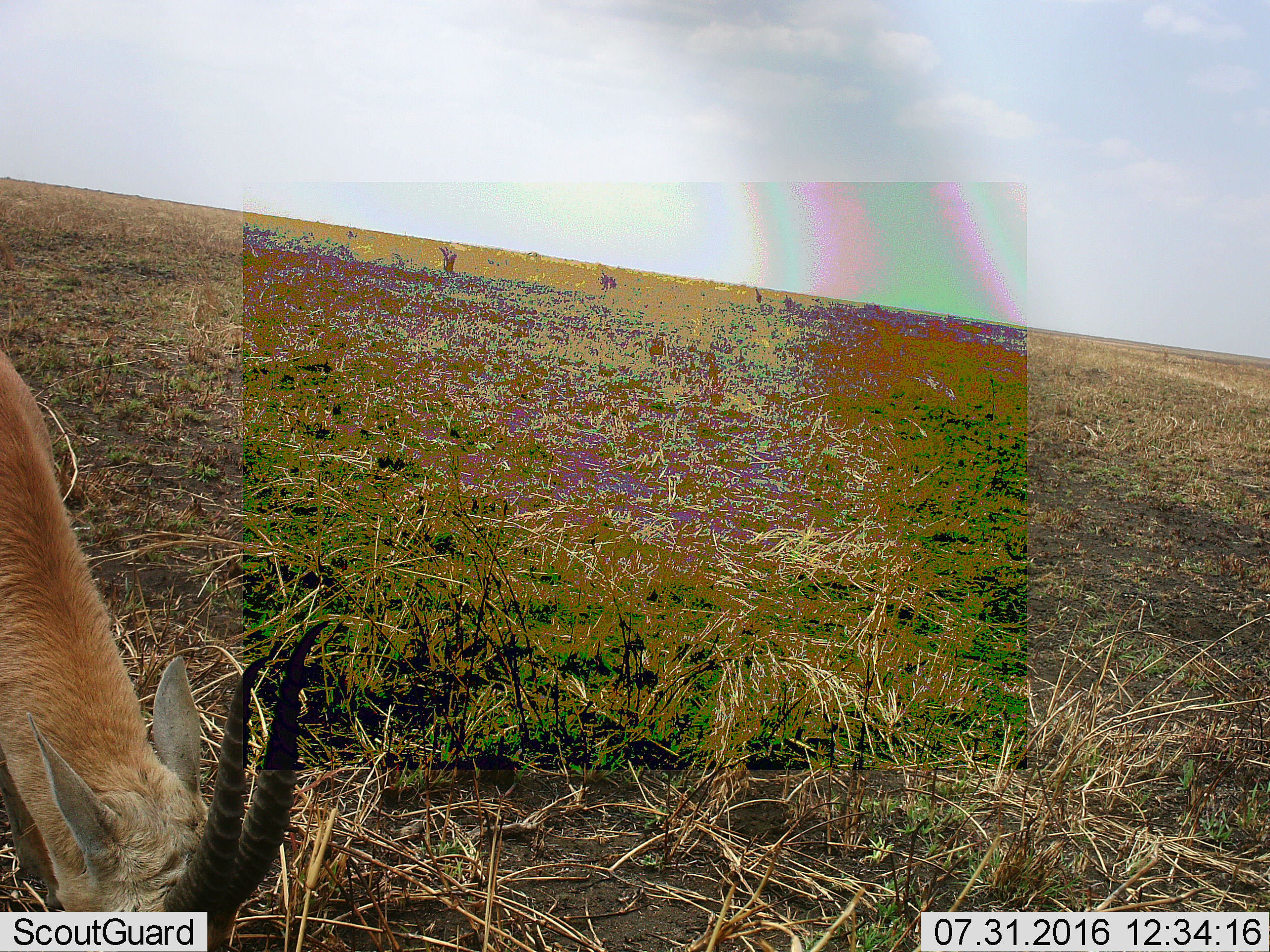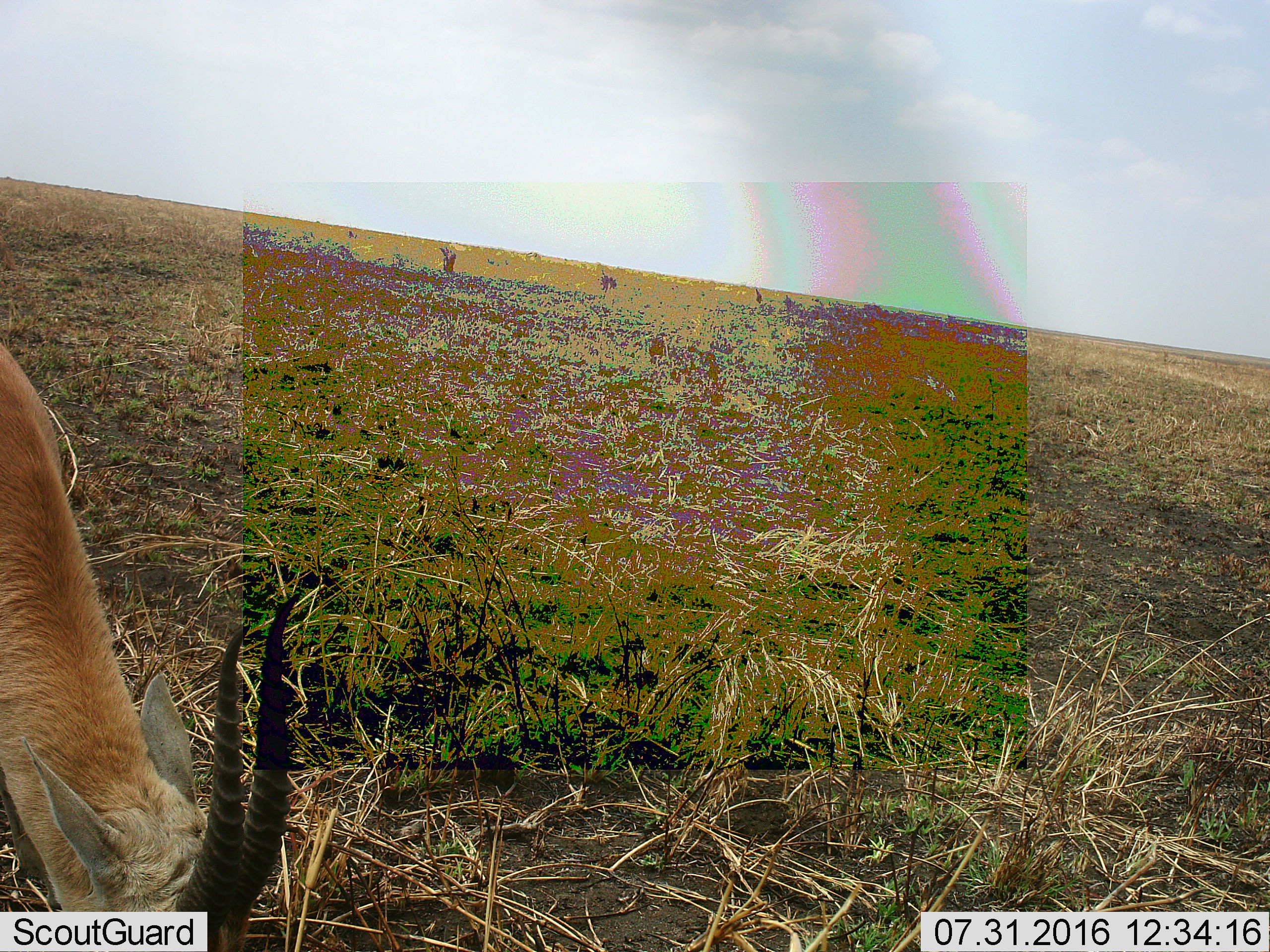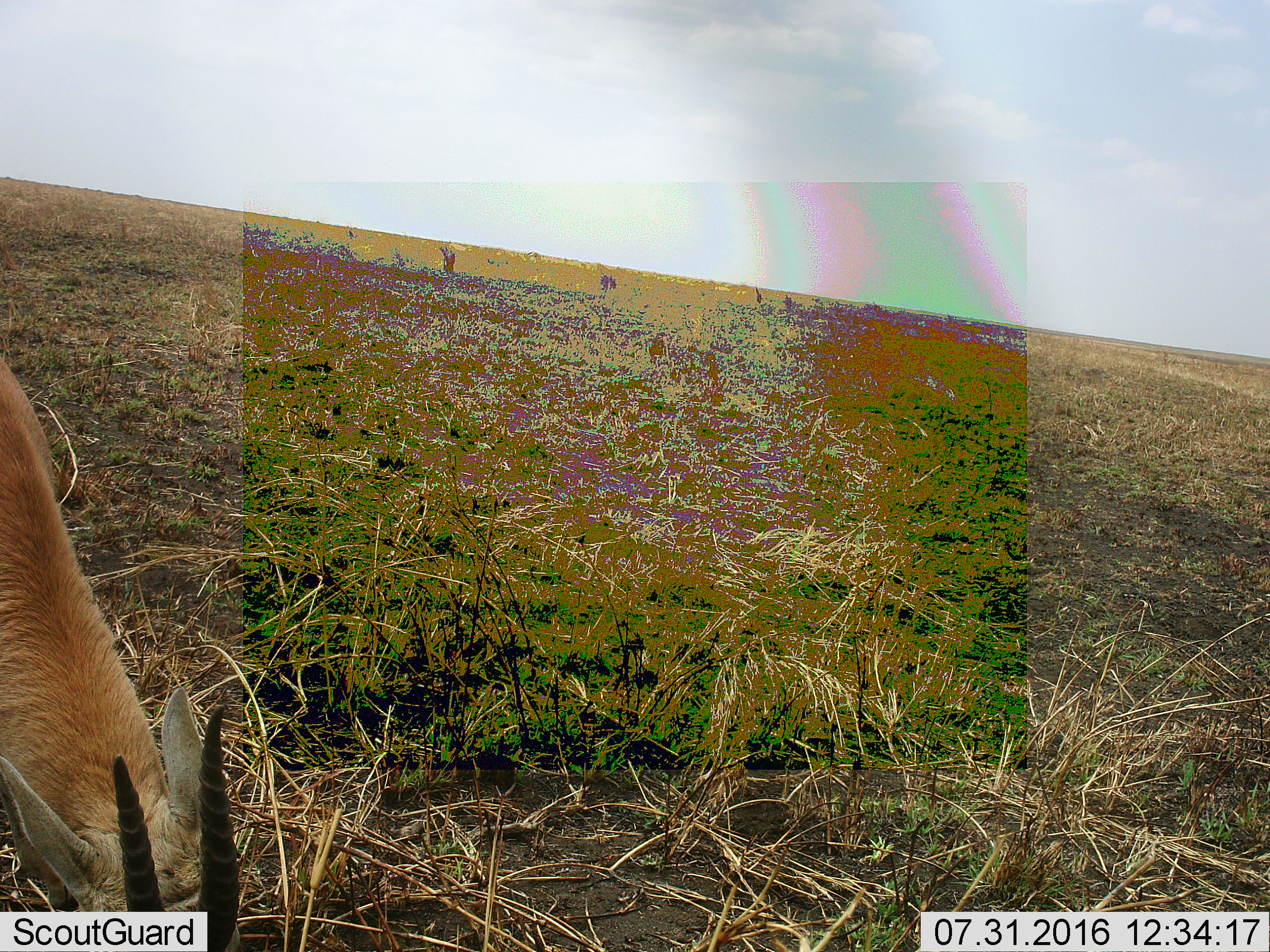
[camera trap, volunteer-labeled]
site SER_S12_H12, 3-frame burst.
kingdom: Animalia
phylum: Chordata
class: Mammalia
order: Artiodactyla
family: Bovidae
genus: Eudorcas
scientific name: Eudorcas thomsonii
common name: thomson's gazelle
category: gazellethomsons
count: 1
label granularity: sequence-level